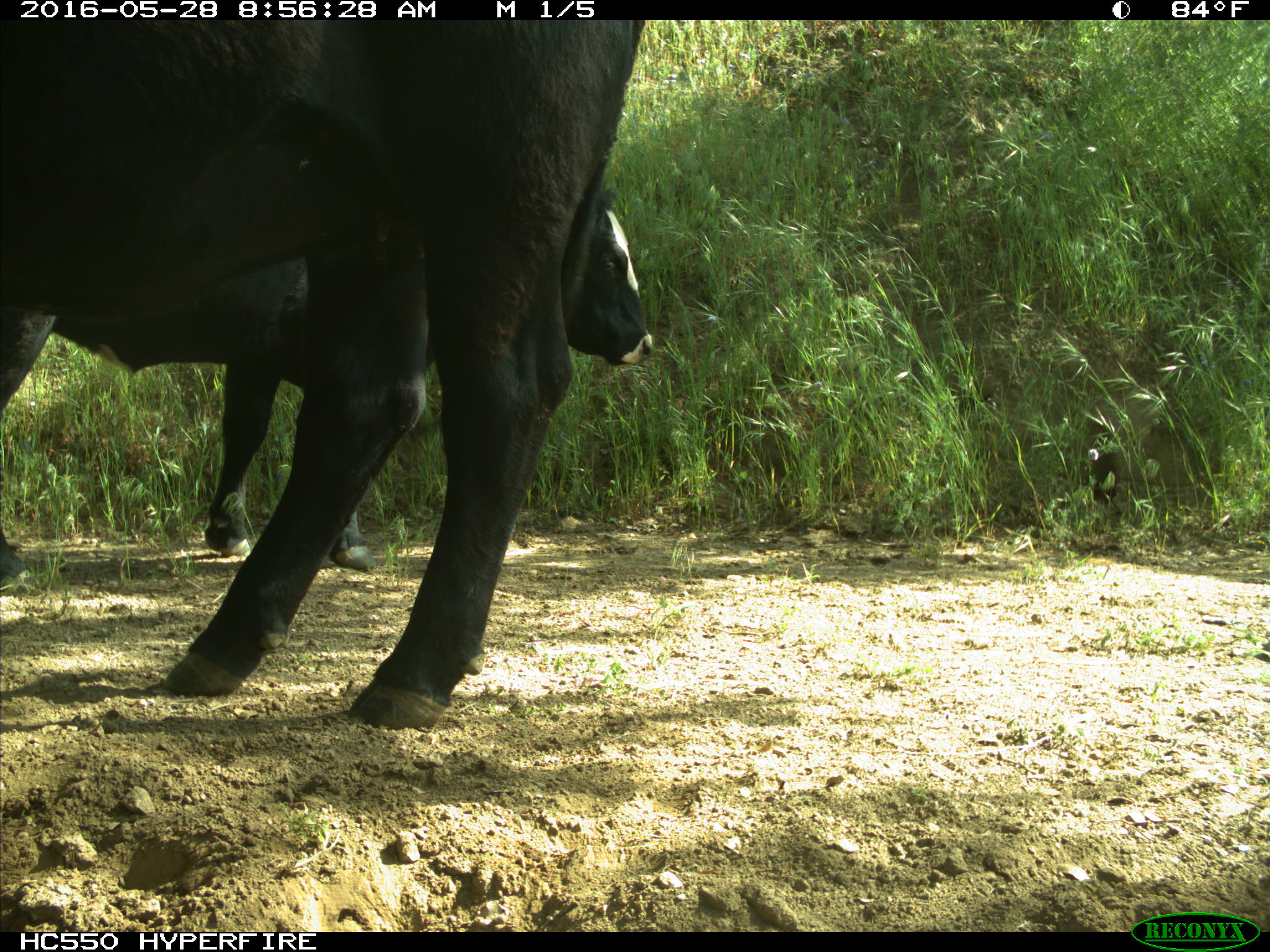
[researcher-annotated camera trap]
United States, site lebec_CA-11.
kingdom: Animalia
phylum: Chordata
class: Mammalia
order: Artiodactyla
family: Bovidae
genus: Bos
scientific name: Bos taurus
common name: domestic cow